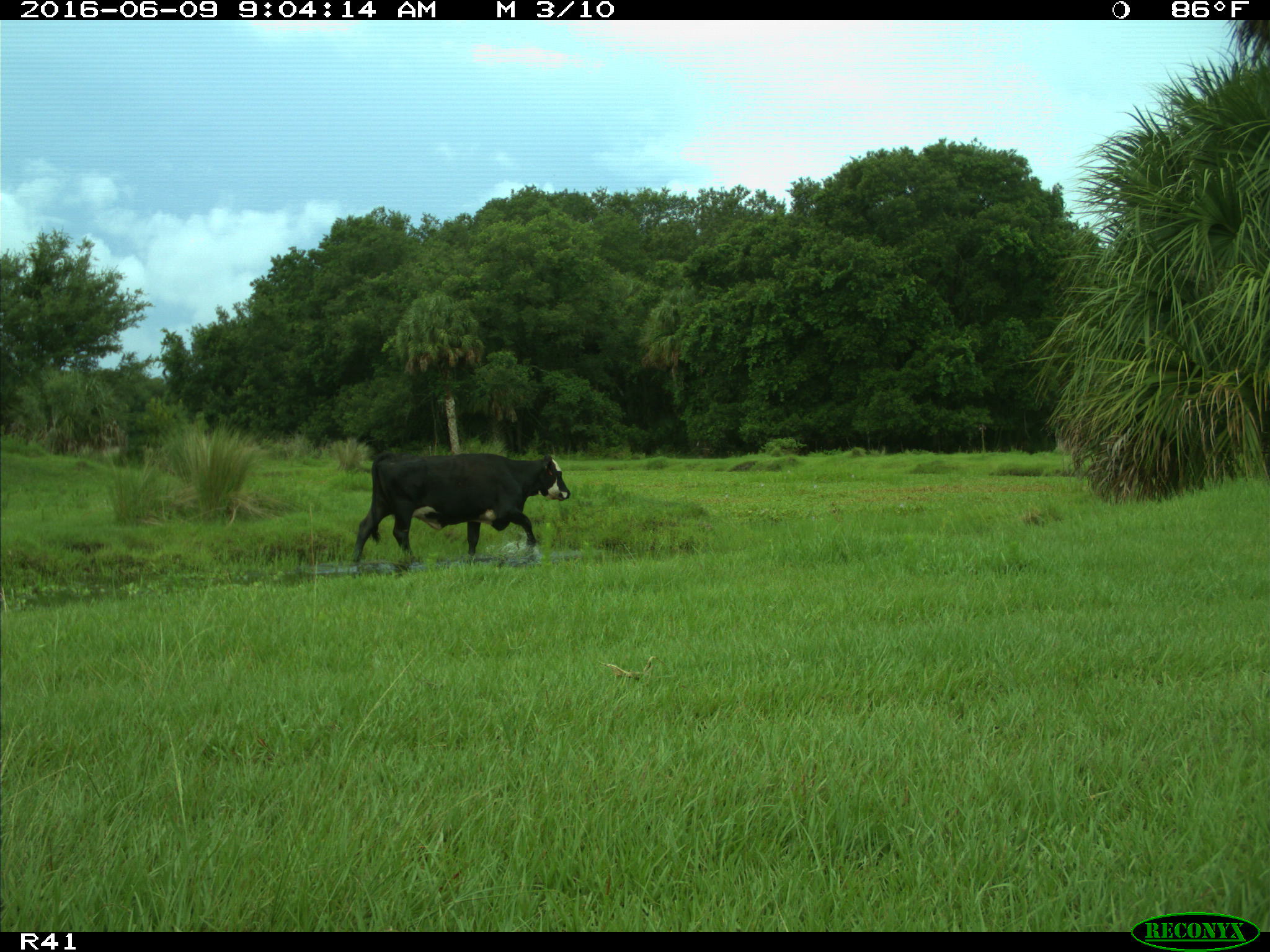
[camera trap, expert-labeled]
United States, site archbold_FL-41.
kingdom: Animalia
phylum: Chordata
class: Mammalia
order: Artiodactyla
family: Bovidae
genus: Bos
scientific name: Bos taurus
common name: domestic cow